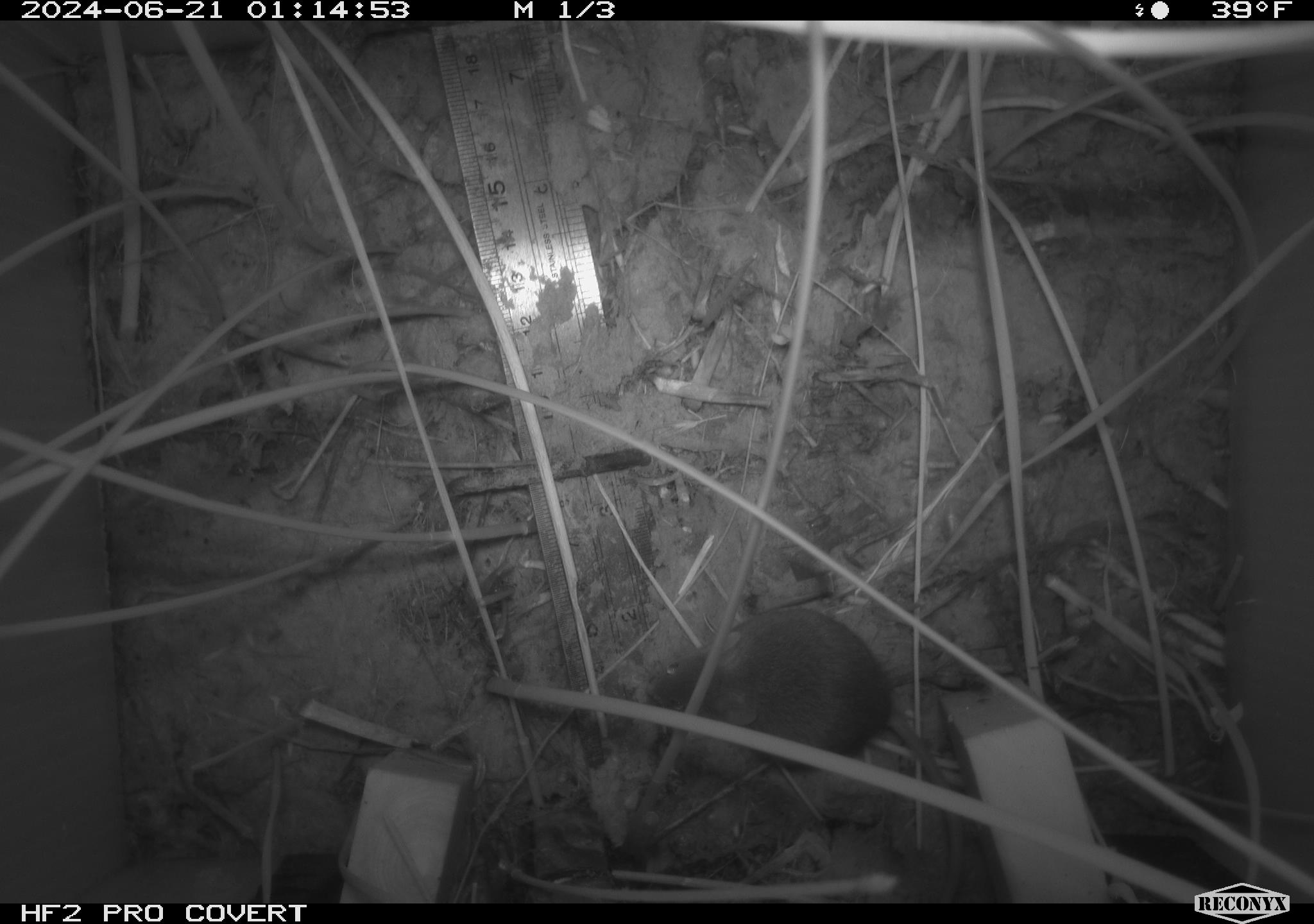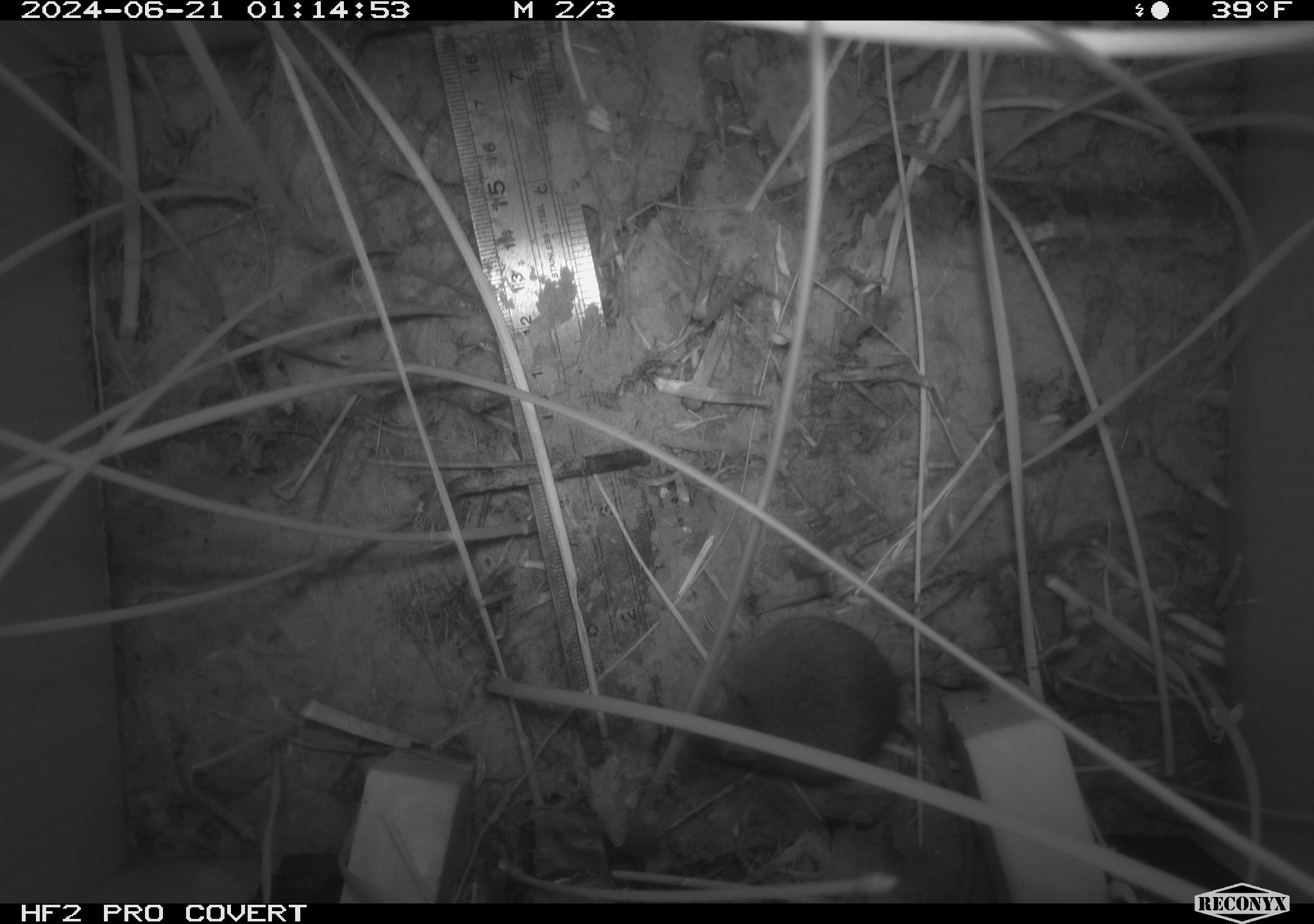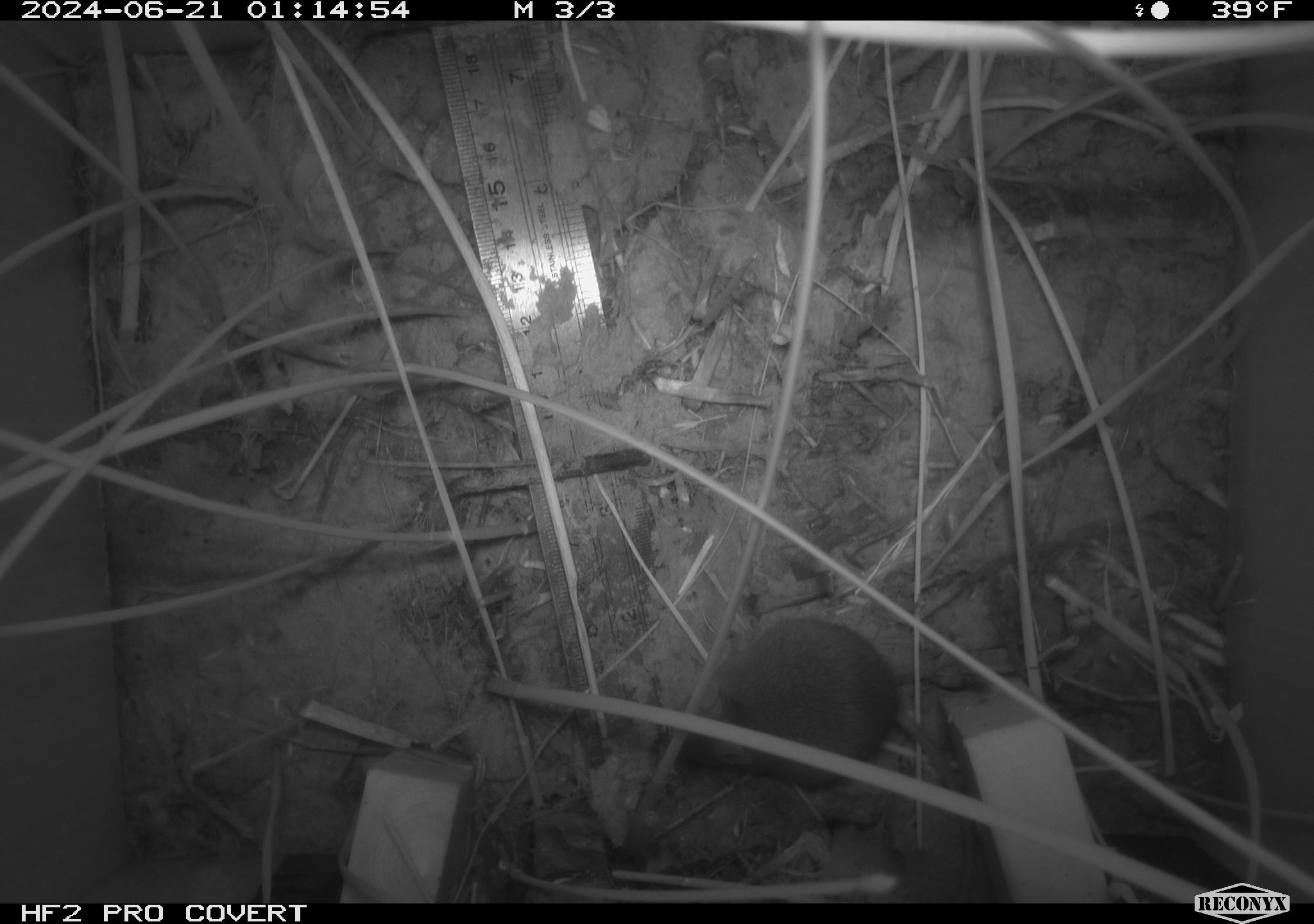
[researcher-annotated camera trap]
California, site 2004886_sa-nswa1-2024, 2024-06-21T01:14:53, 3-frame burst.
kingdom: Animalia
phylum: Chordata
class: Mammalia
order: Rodentia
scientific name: Rodentia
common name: rodent